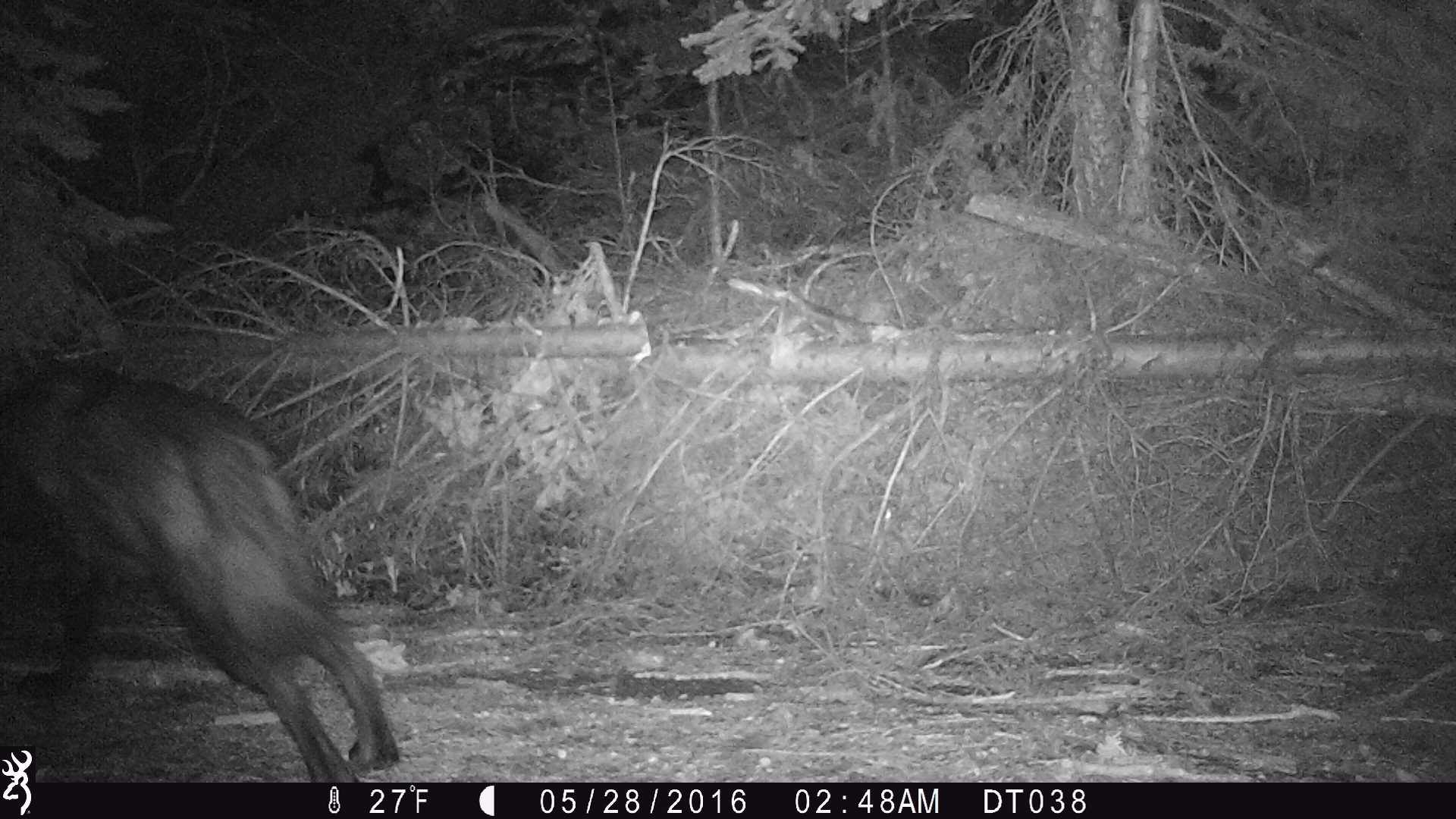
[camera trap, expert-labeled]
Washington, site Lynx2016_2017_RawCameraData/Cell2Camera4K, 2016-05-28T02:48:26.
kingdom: Animalia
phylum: Chordata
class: Mammalia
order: Carnivora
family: Canidae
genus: Canis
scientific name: Canis lupus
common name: gray wolf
Canis lupus (gray wolf). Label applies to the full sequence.